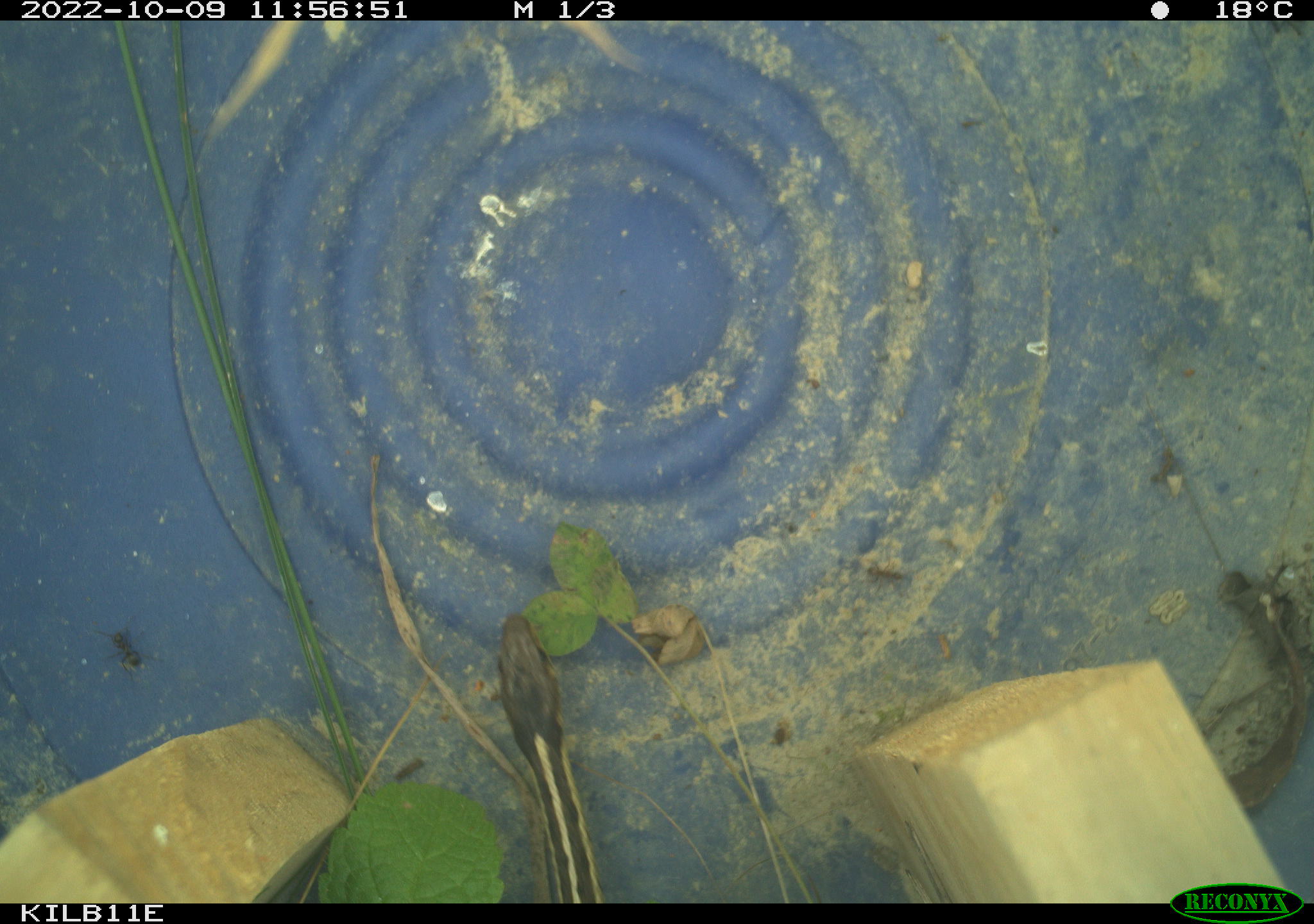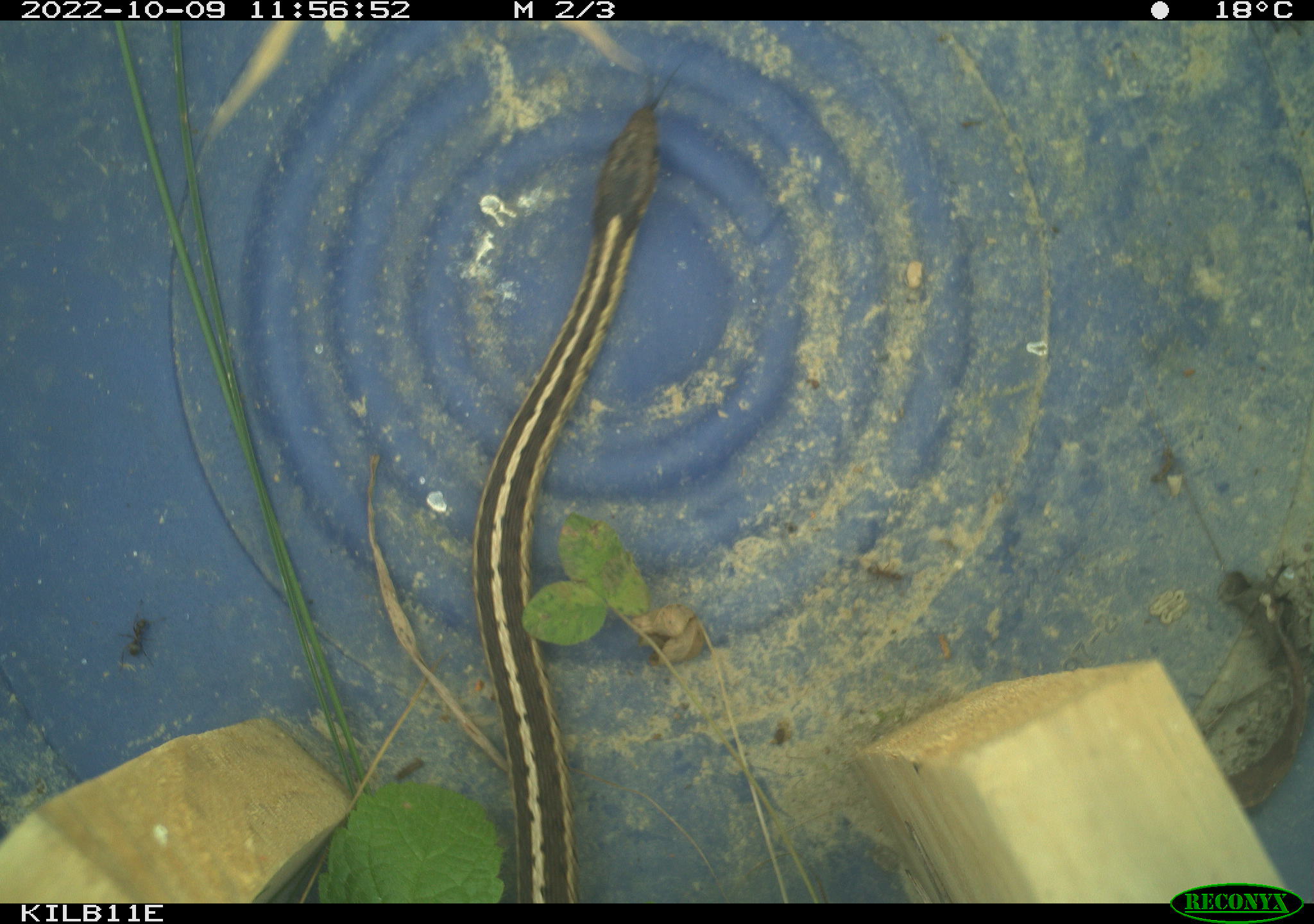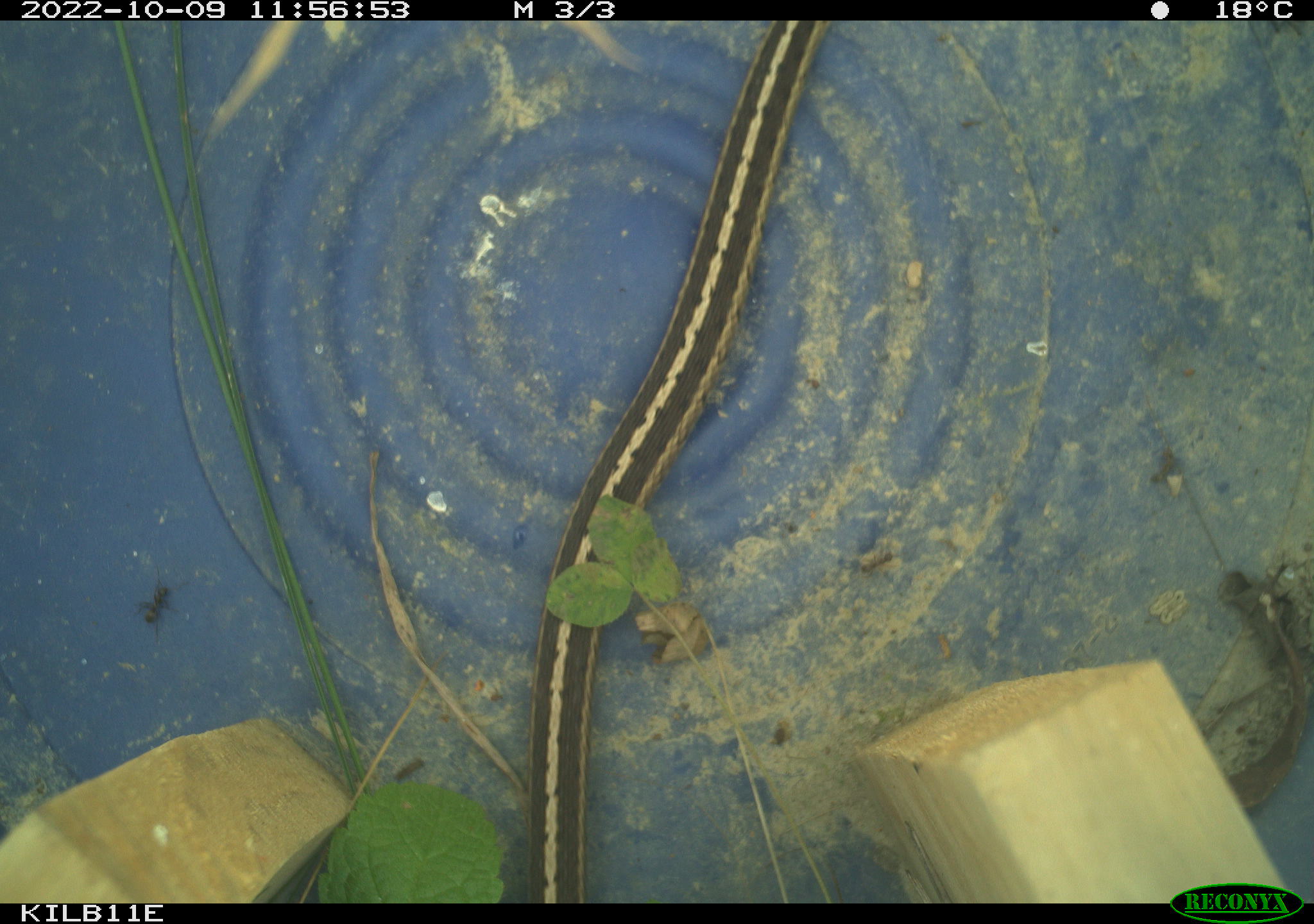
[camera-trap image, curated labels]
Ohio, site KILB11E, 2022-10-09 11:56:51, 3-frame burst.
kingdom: Animalia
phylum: Chordata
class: Reptilia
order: Squamata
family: Colubridae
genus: Thamnophis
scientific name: Thamnophis sirtalis sirtalis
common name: eastern gartersnake